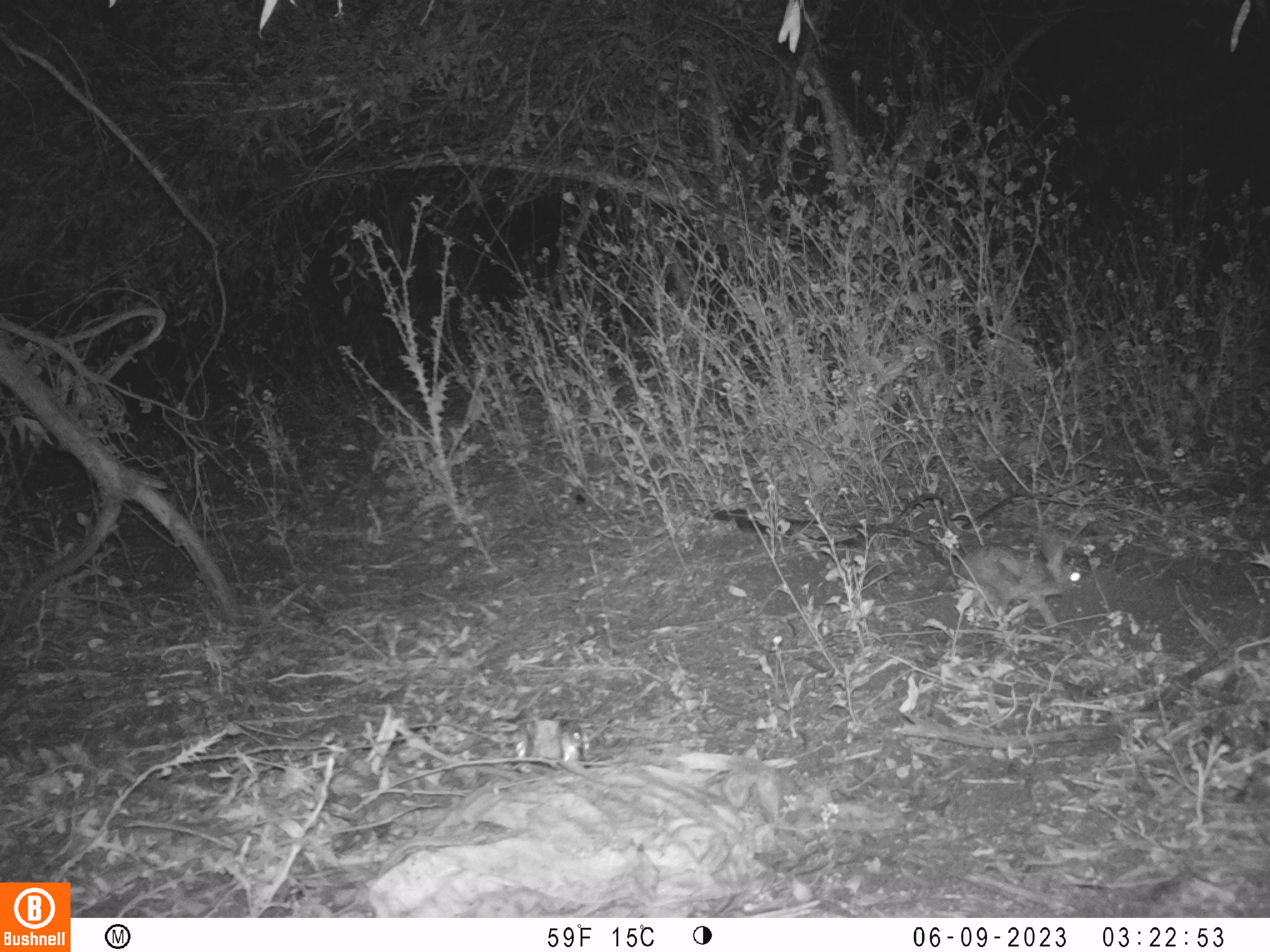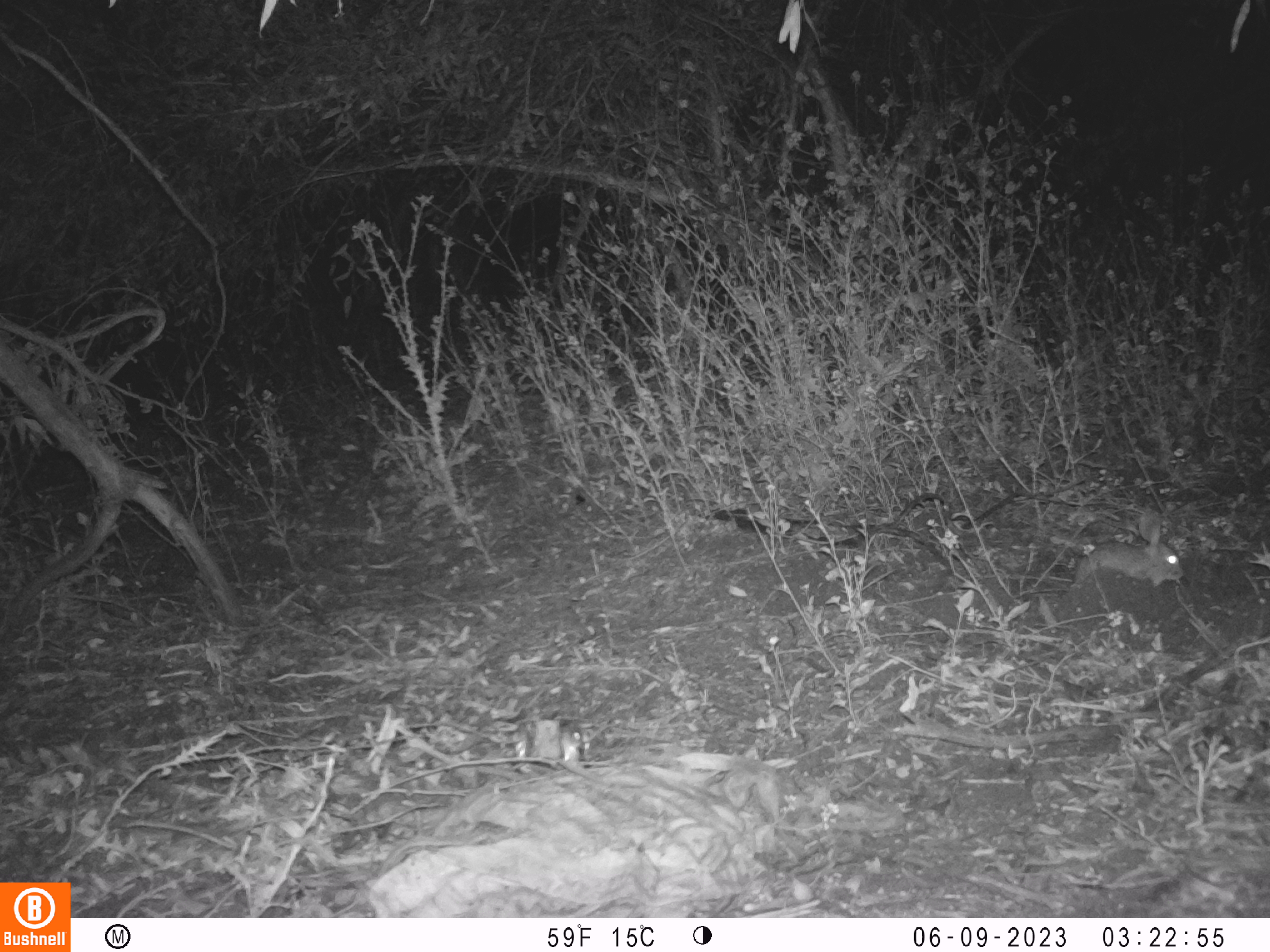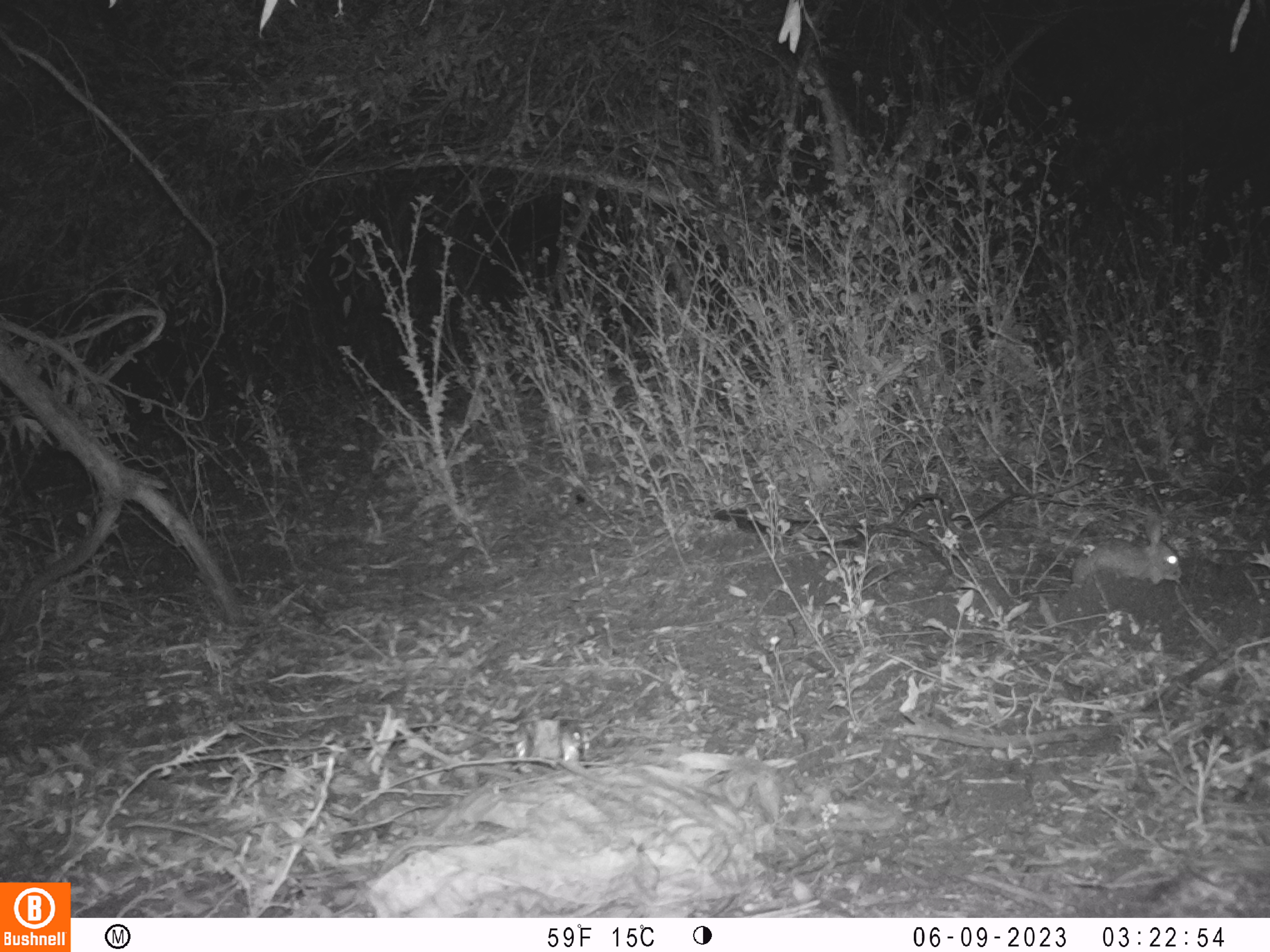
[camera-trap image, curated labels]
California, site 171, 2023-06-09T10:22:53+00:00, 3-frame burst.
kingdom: Animalia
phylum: Chordata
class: Mammalia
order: Lagomorpha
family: Leporidae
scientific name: Leporidae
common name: rabbit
Rabbit (Leporidae).